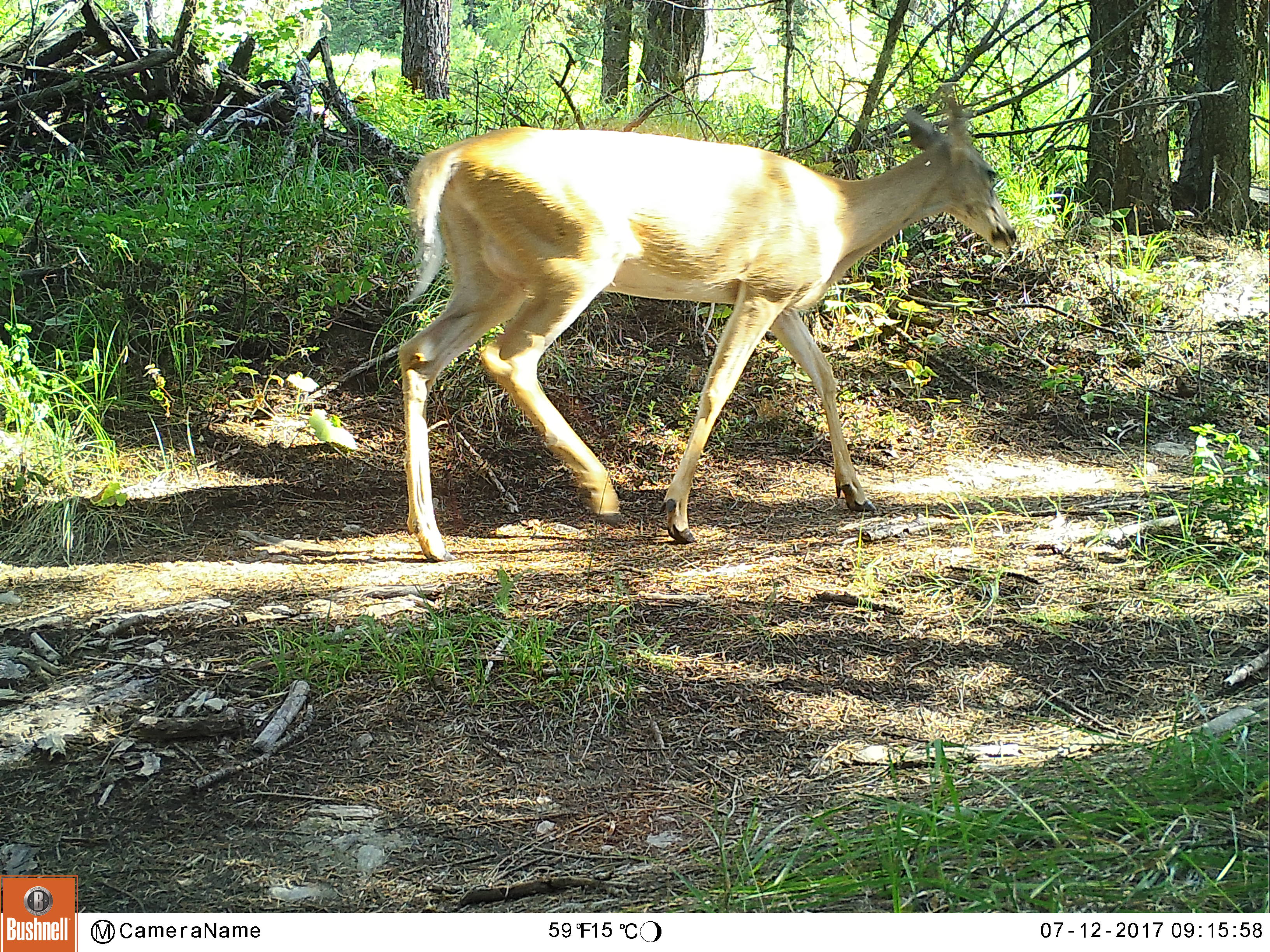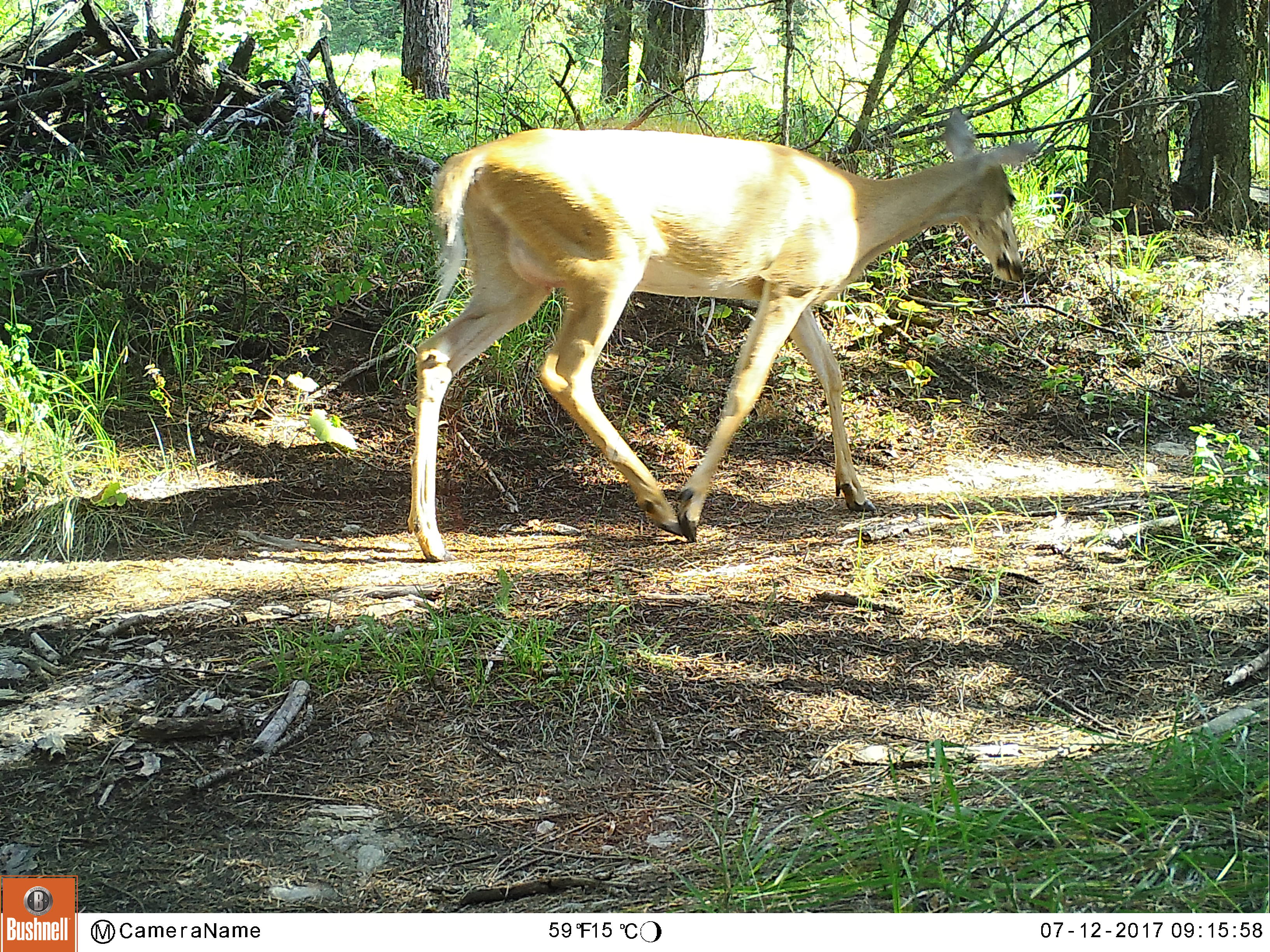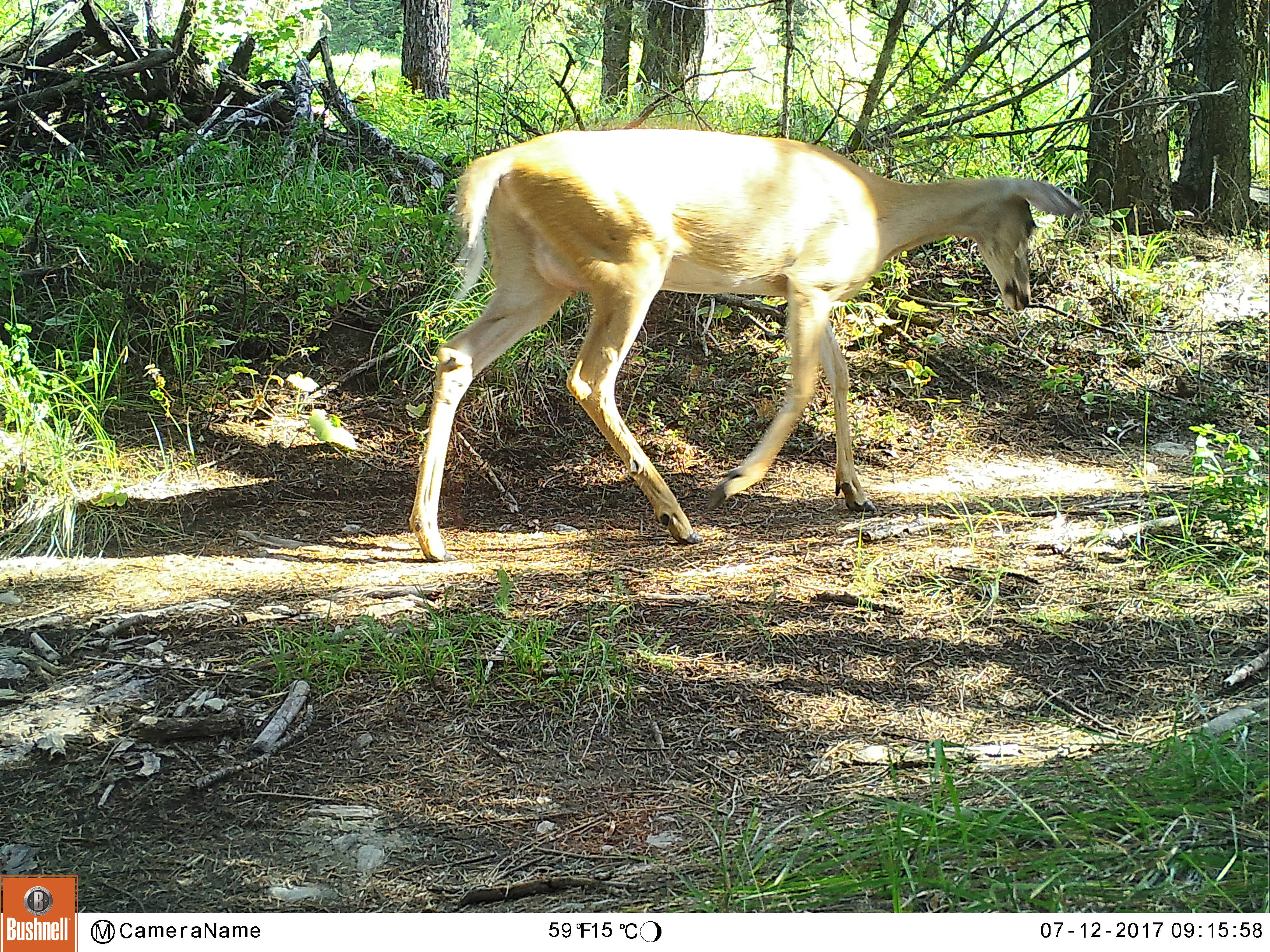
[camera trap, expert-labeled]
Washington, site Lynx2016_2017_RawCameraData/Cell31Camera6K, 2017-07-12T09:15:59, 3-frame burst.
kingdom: Animalia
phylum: Chordata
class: Mammalia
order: Artiodactyla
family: Cervidae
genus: Odocoileus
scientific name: Odocoileus virginianus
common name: white-tailed deer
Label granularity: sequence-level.